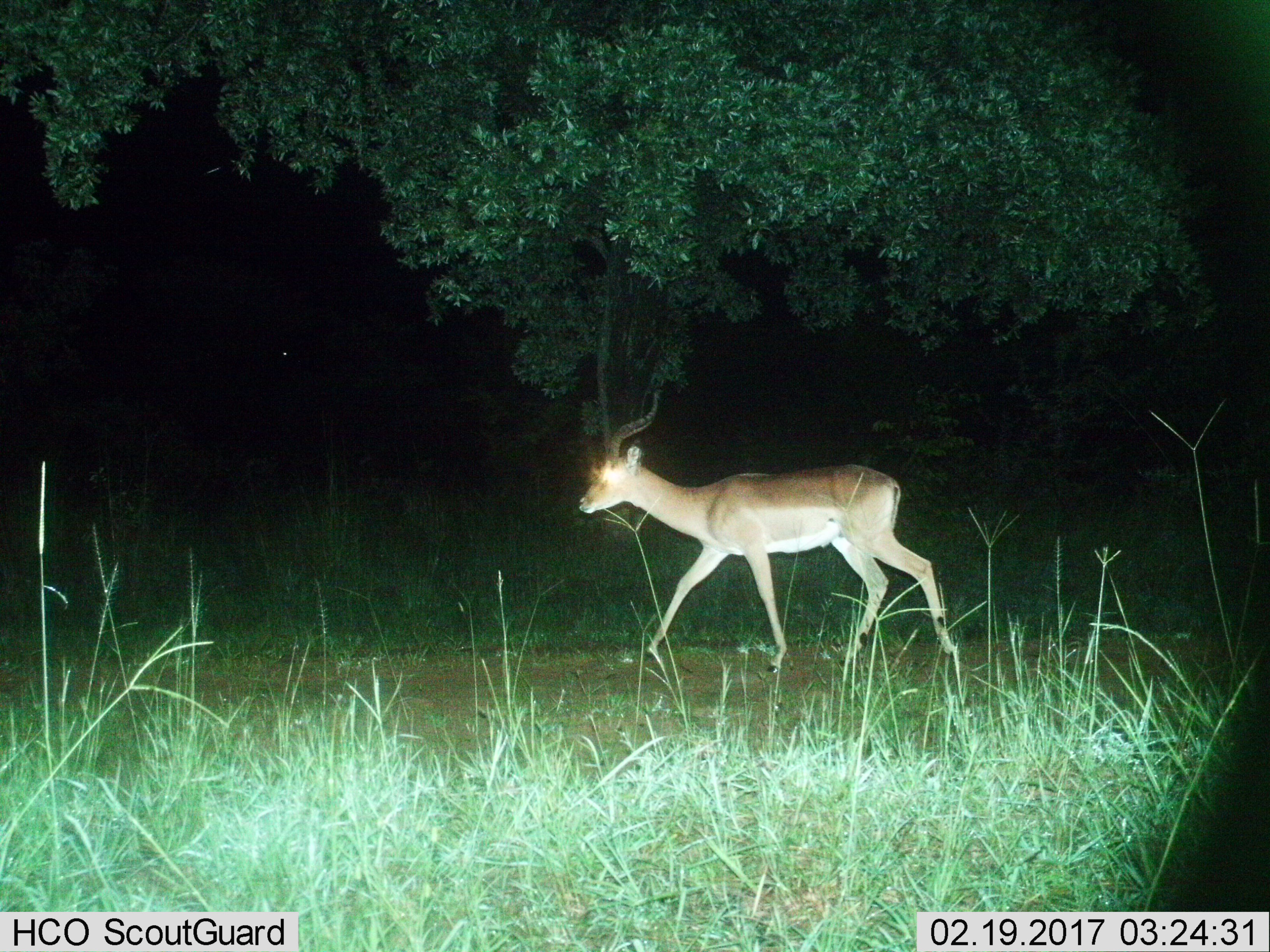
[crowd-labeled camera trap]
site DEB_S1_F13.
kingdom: Animalia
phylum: Chordata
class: Mammalia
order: Artiodactyla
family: Bovidae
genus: Aepyceros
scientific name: Aepyceros melampus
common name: impala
Impala (Aepyceros melampus), count 1. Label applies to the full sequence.